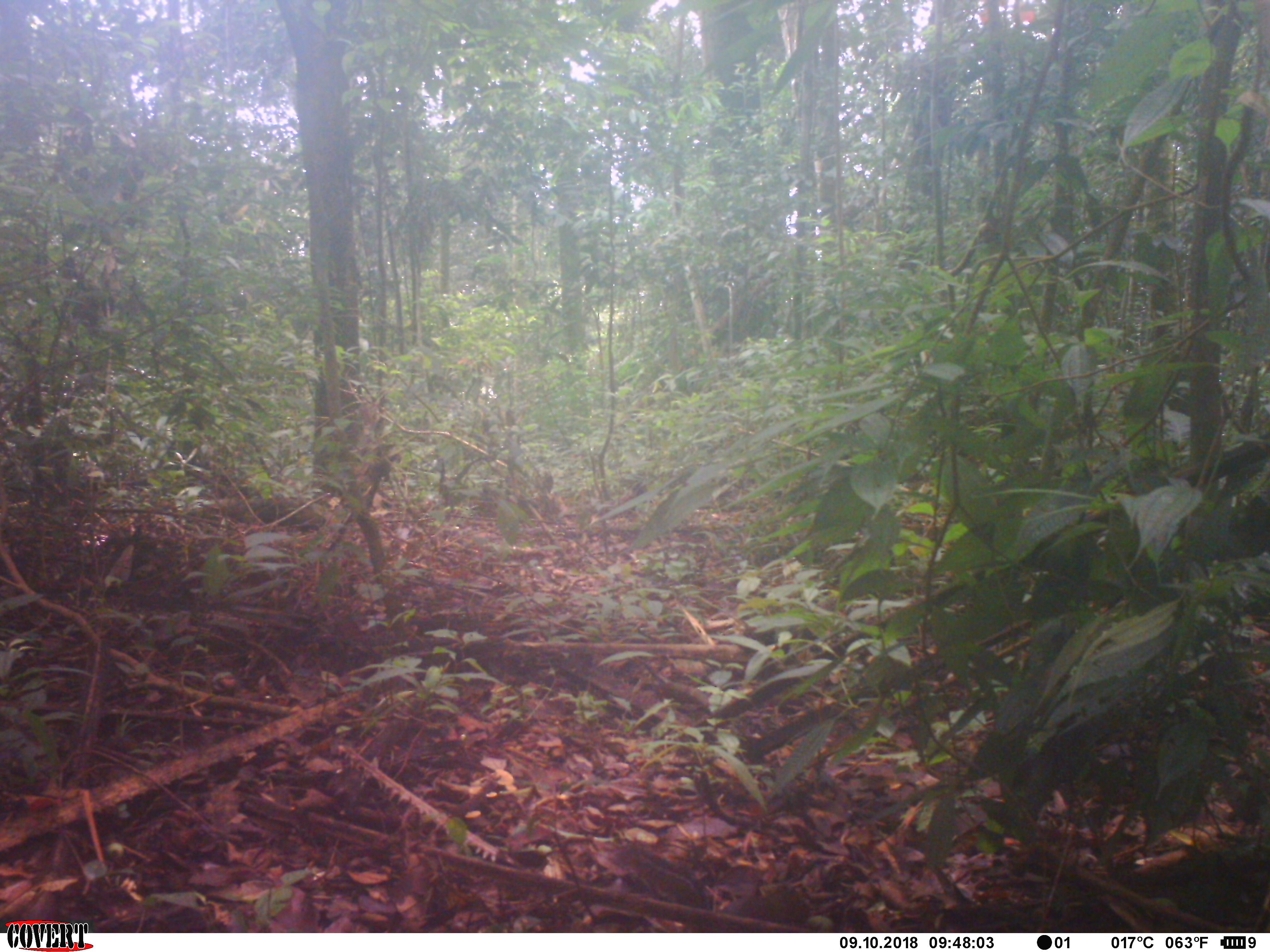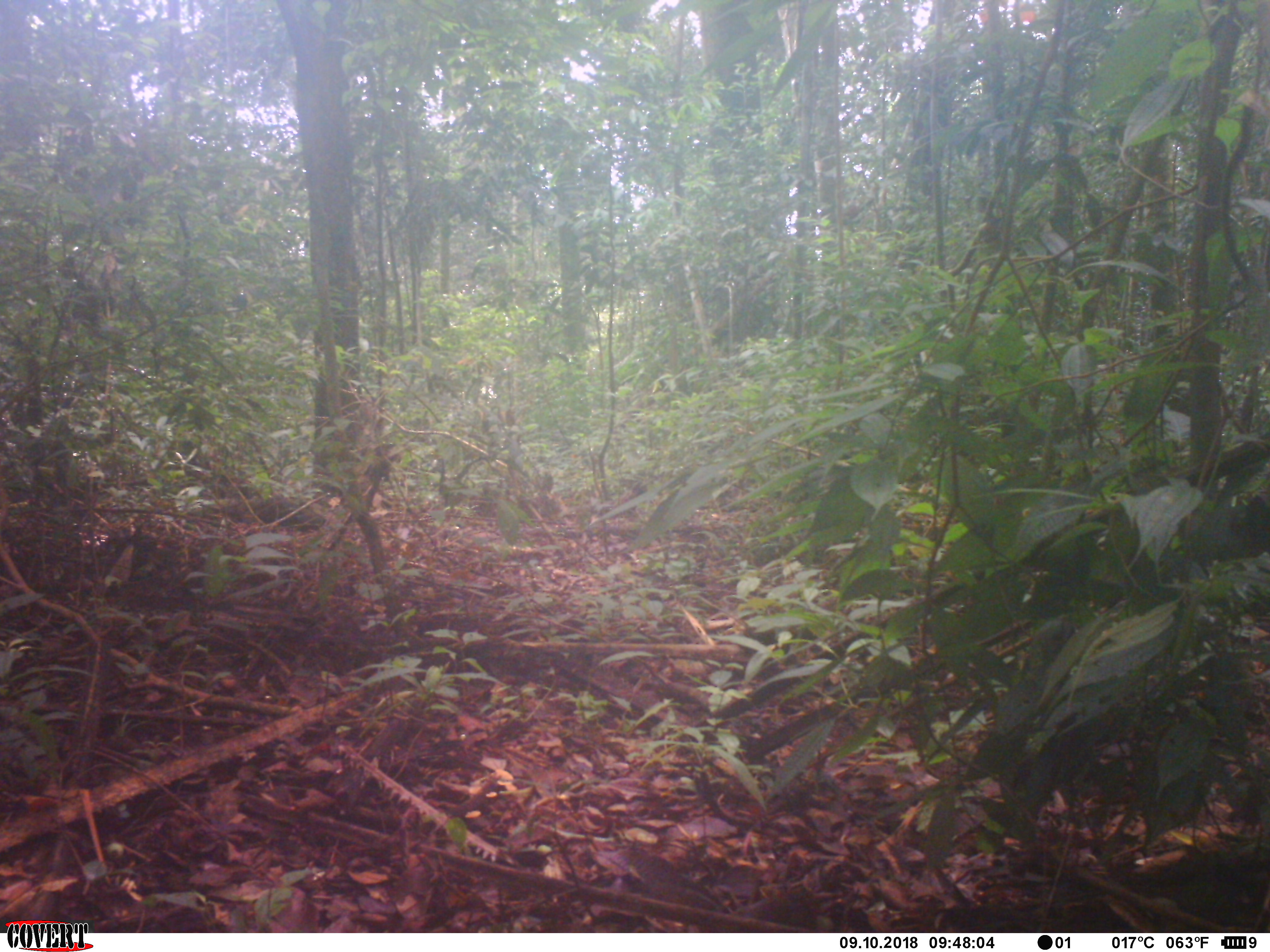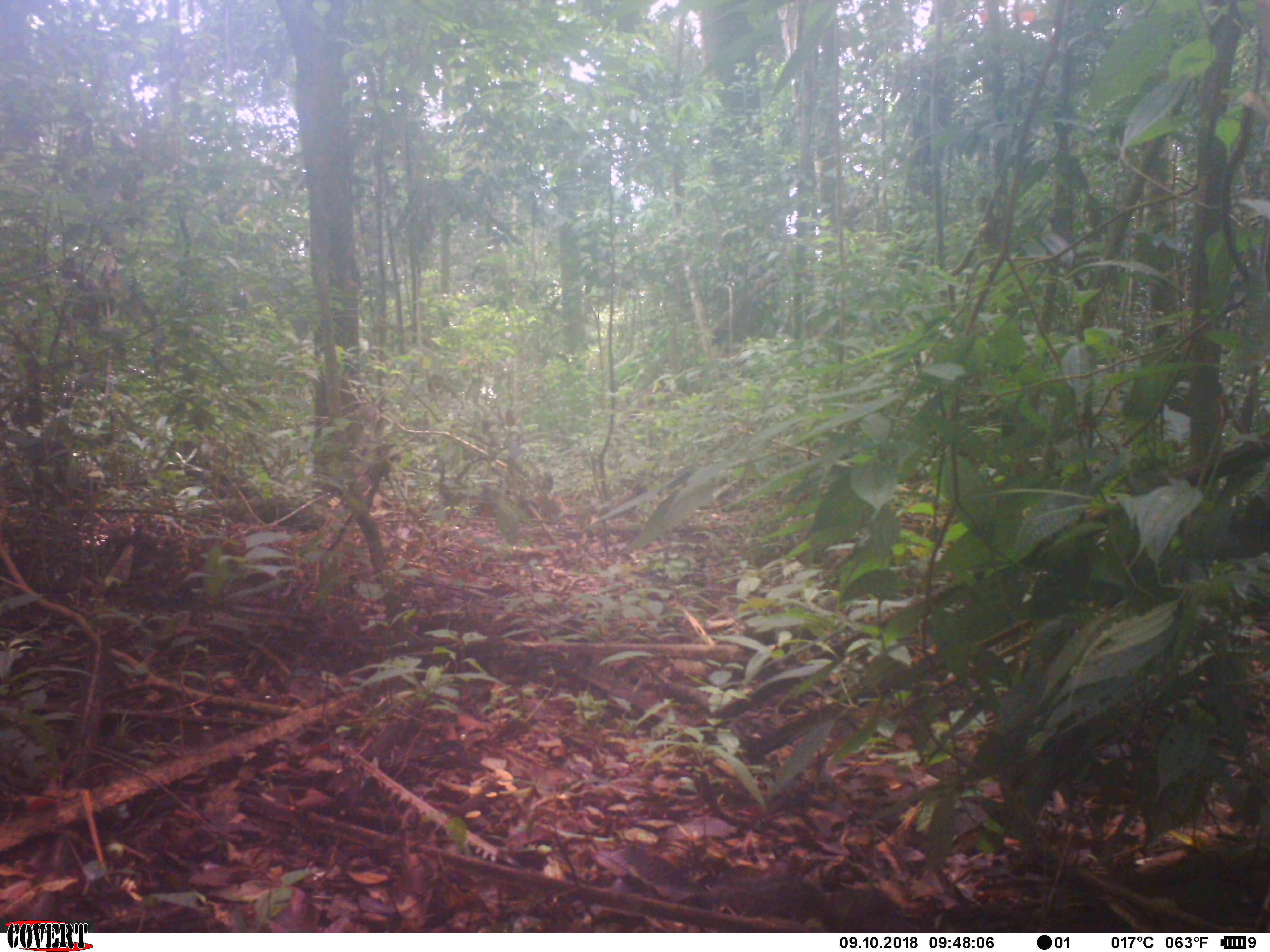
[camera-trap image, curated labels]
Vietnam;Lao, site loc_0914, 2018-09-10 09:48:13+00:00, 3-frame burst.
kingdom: Animalia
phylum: Chordata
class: Mammalia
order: Rodentia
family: Sciuridae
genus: Dremomys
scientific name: Dremomys rufigenis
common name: red-cheeked squirrel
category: red cheeked squirrel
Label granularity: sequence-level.